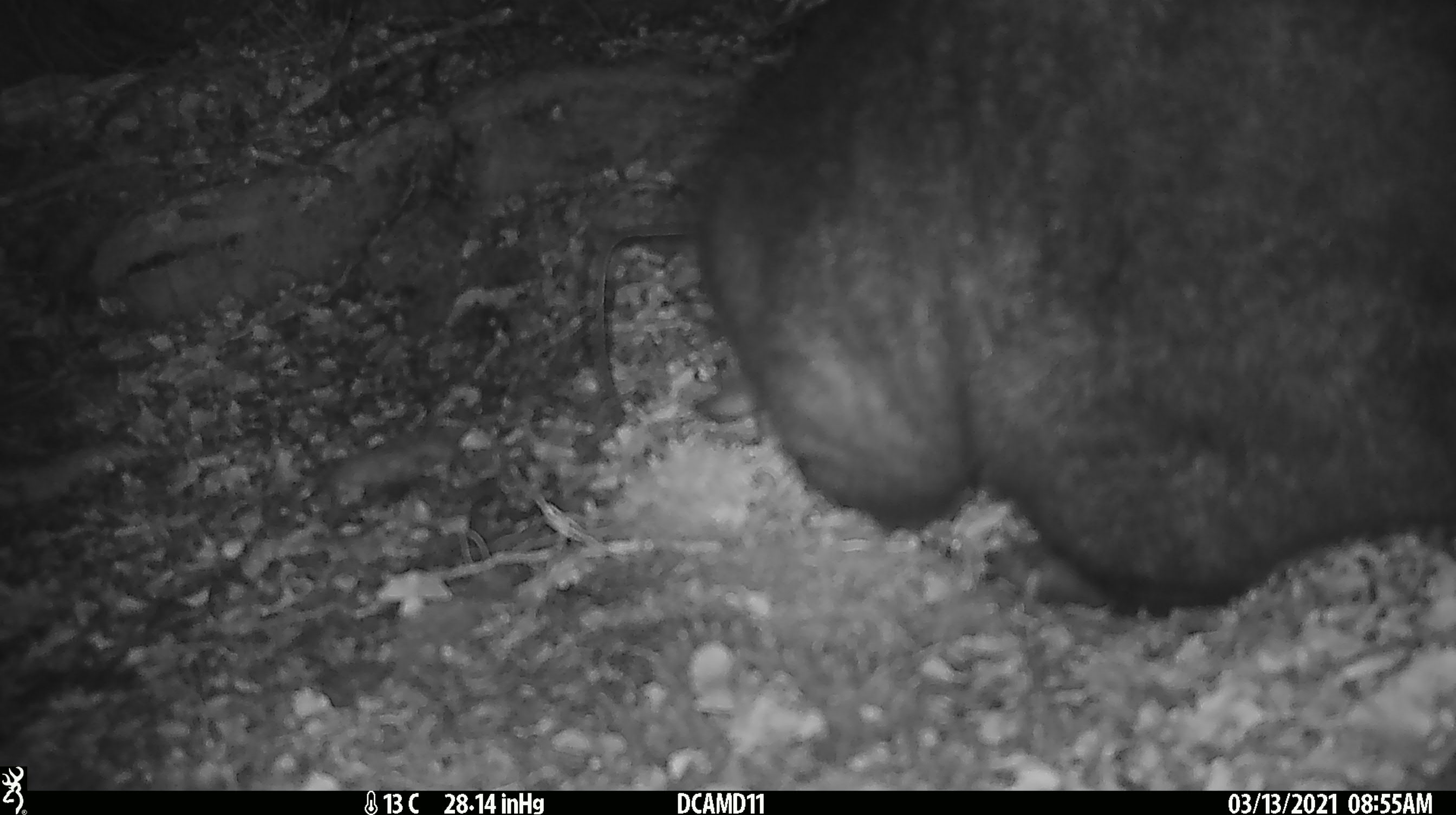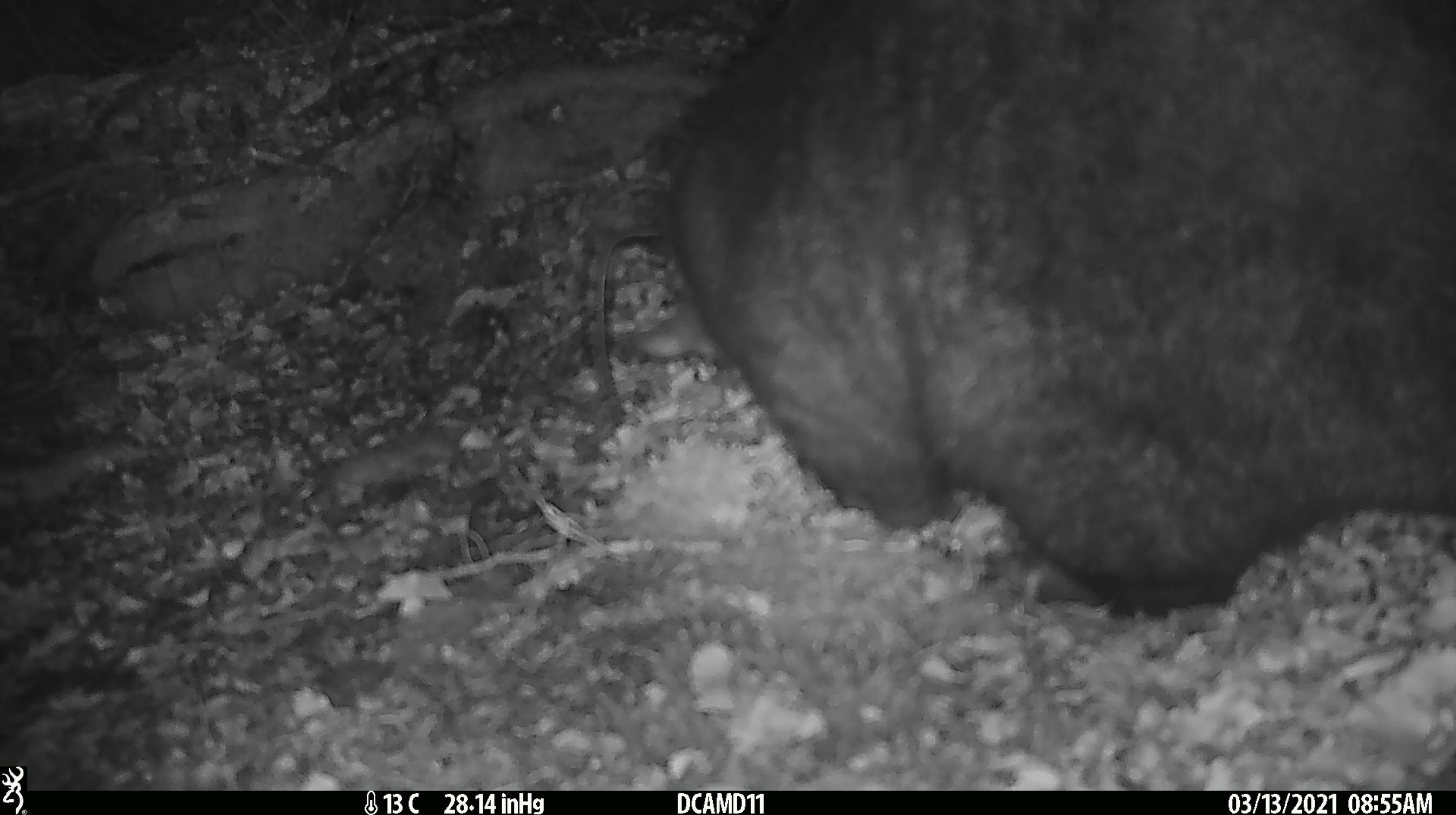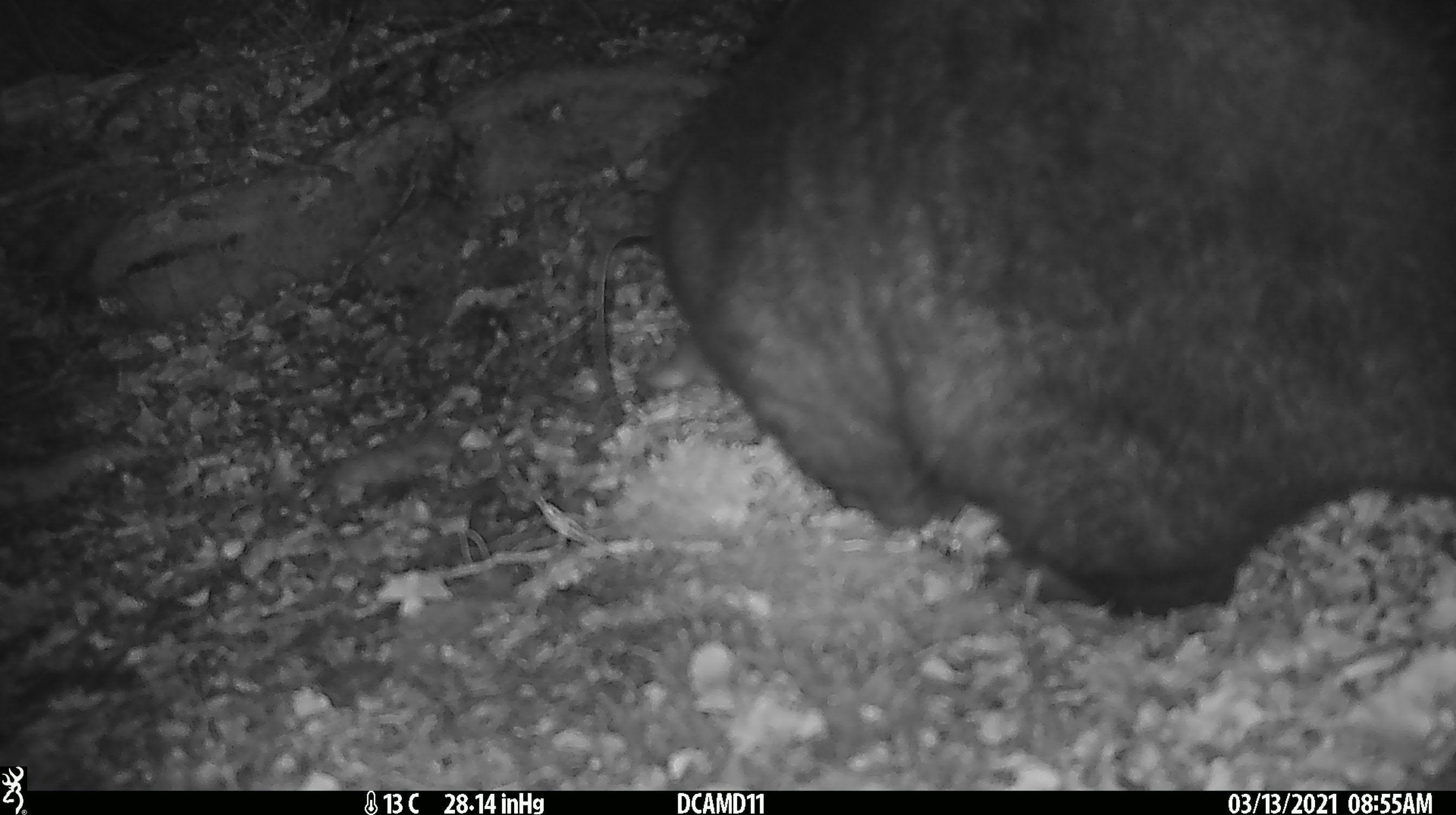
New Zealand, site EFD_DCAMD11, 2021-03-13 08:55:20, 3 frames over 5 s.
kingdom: Animalia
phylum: Chordata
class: Mammalia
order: Diprotodontia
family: Phalangeridae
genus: Trichosurus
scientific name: Trichosurus vulpecula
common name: common brushtail possum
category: possum